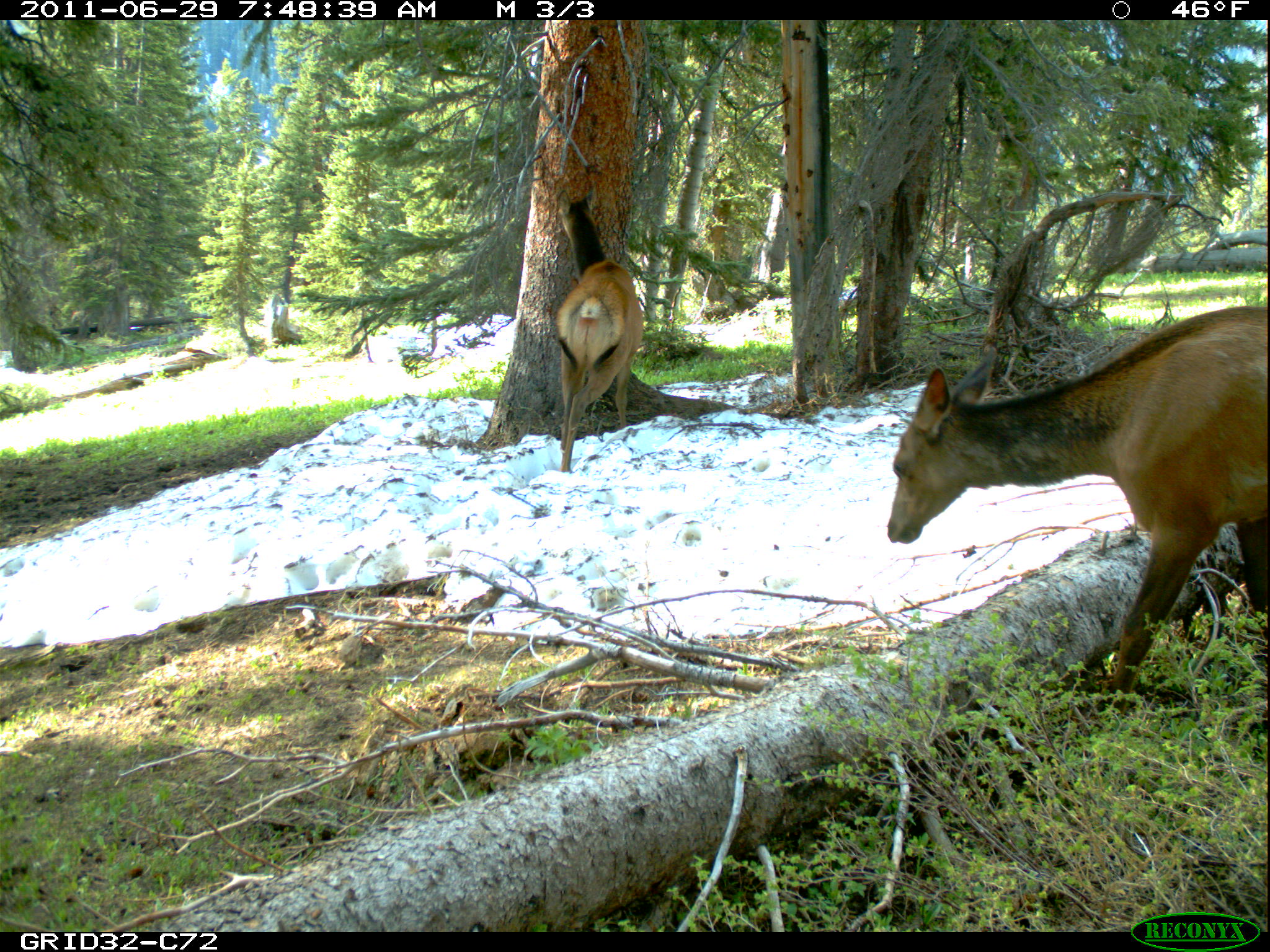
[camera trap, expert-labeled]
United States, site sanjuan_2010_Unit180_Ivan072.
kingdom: Animalia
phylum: Chordata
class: Mammalia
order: Artiodactyla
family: Cervidae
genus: Cervus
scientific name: Cervus elaphus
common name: red deer